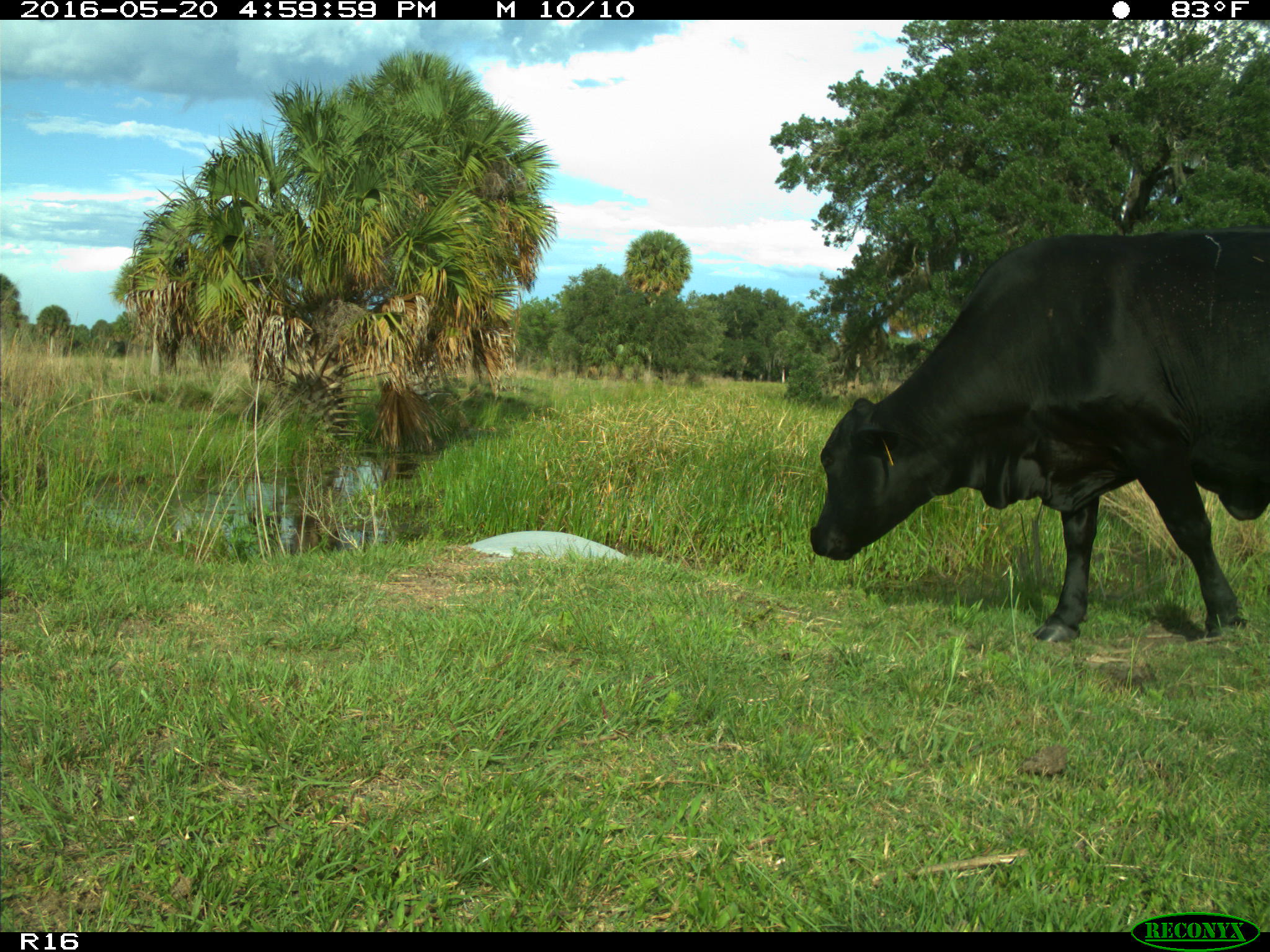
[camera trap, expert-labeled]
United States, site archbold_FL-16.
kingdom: Animalia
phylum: Chordata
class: Mammalia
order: Artiodactyla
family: Bovidae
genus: Bos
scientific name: Bos taurus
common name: domestic cow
Bos taurus (domestic cow).